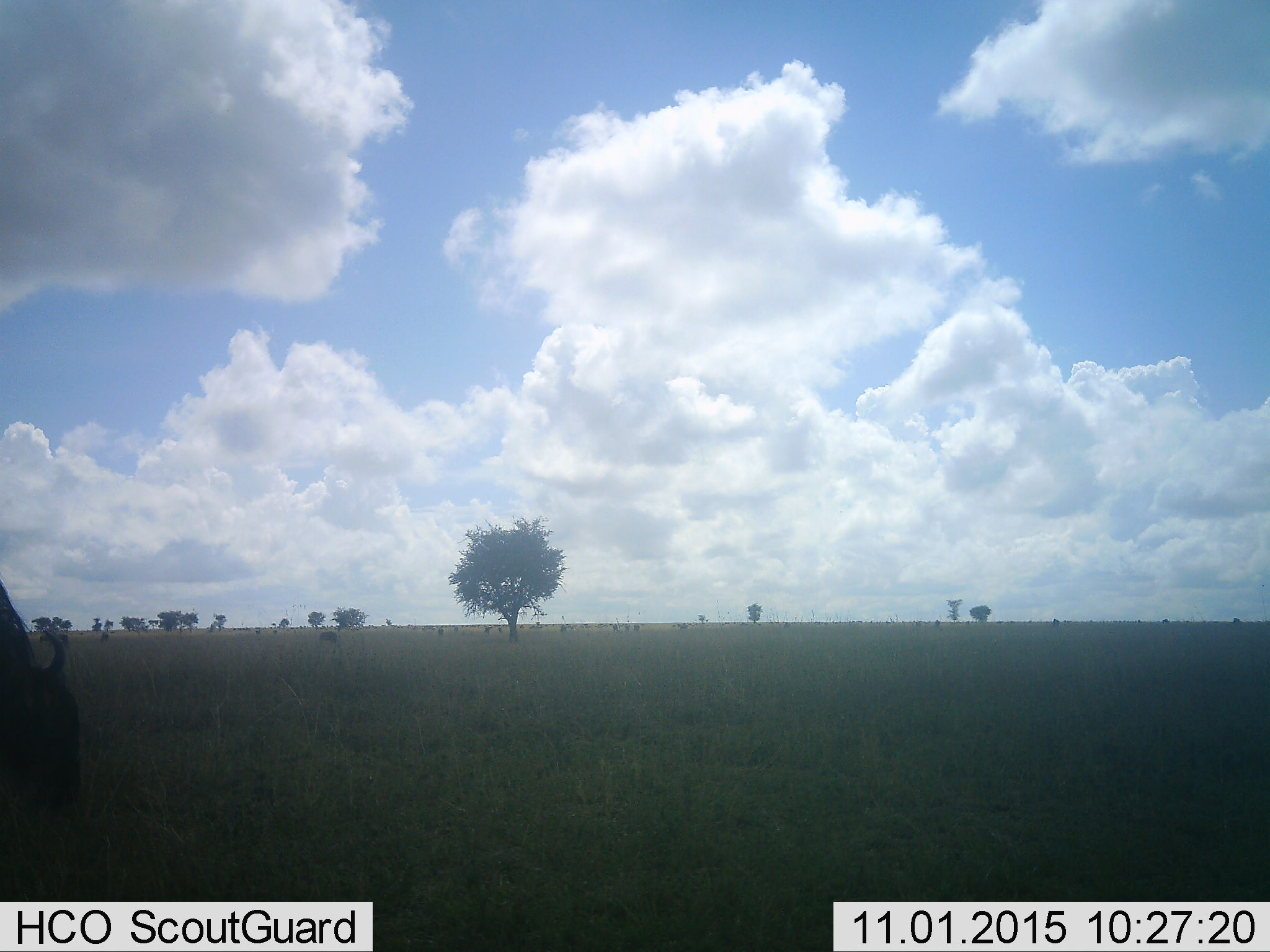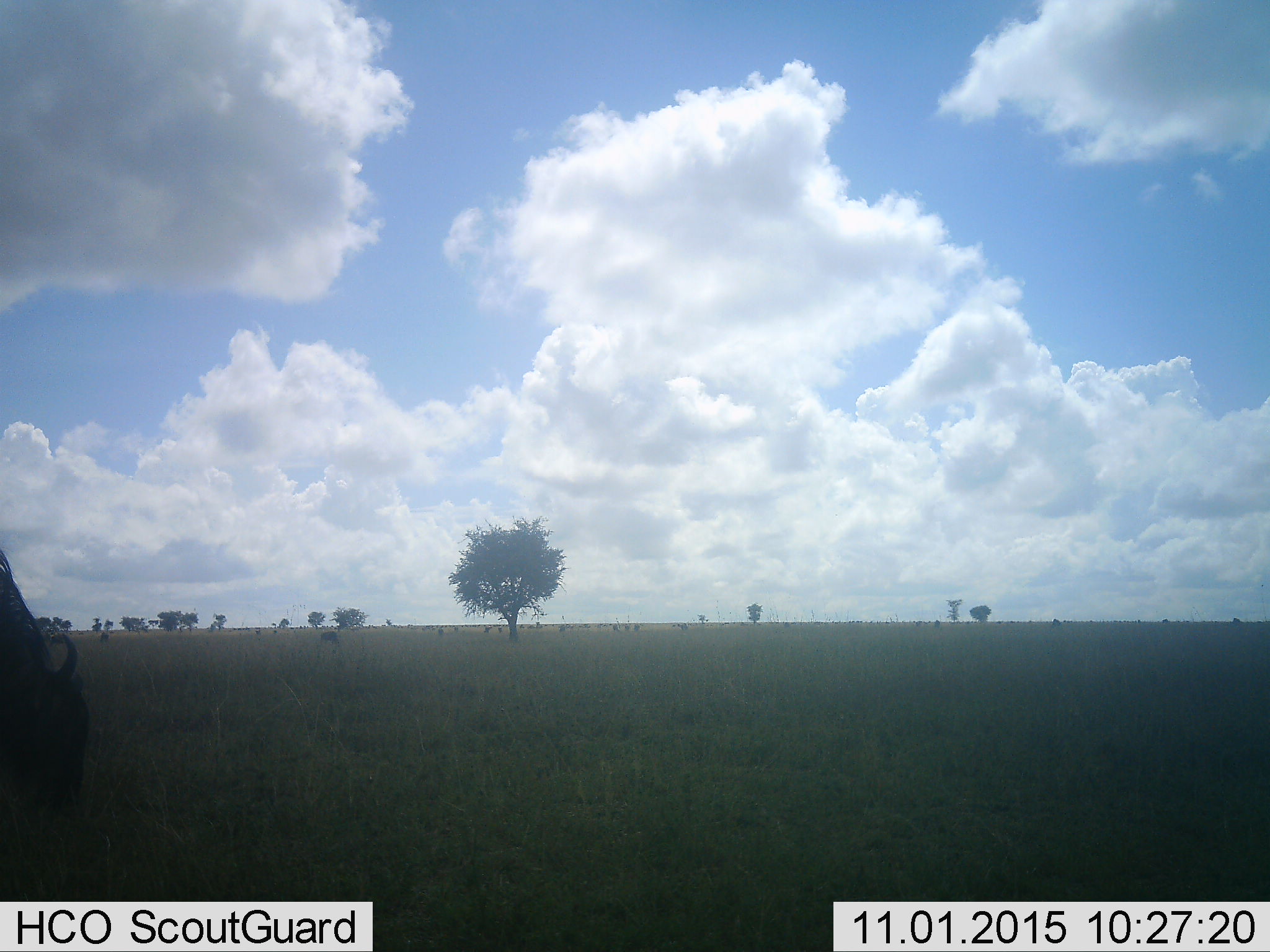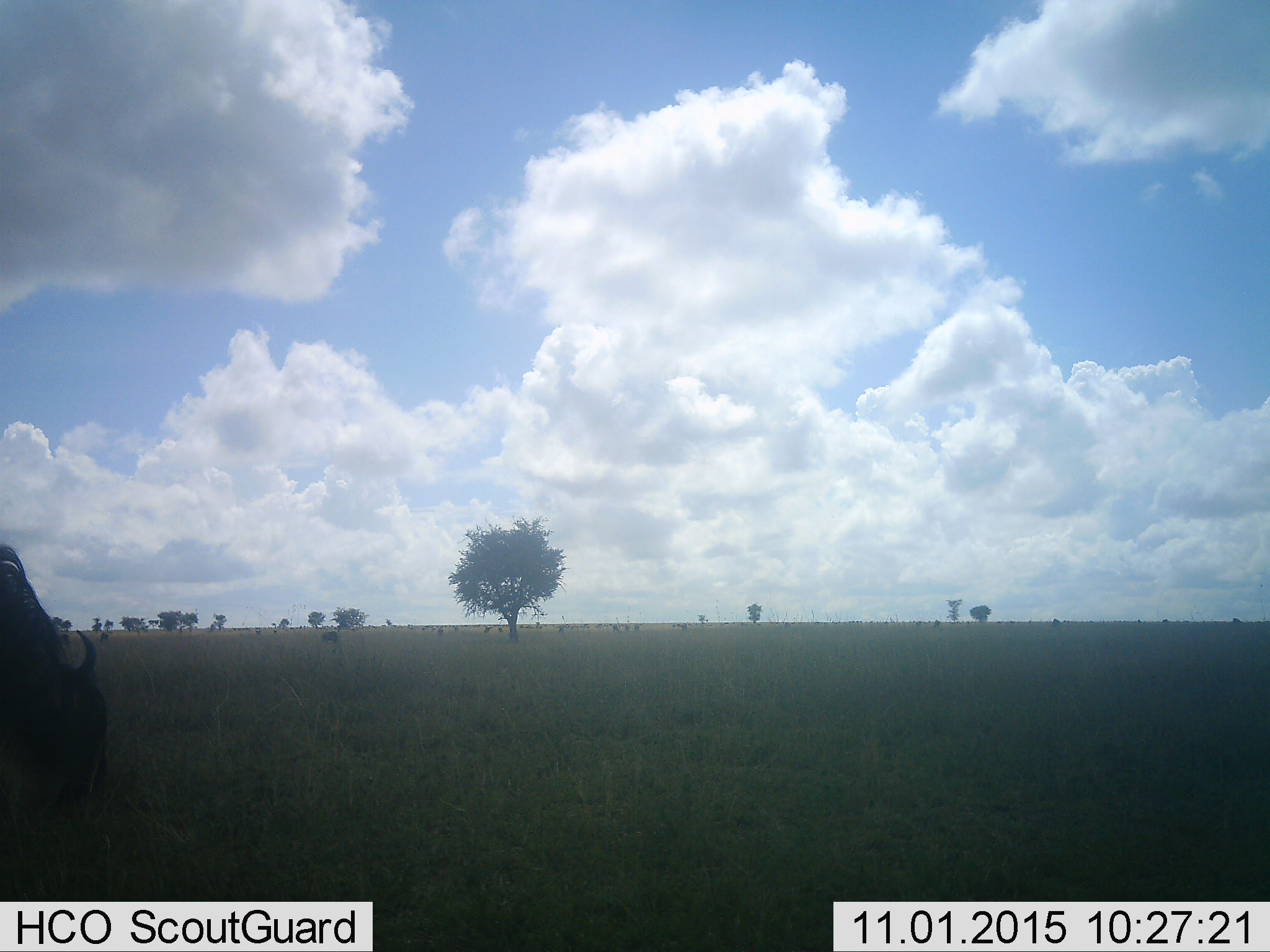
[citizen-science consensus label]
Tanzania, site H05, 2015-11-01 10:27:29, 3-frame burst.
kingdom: Animalia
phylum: Chordata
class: Mammalia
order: Artiodactyla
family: Bovidae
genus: Connochaetes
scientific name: Connochaetes taurinus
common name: blue wildebeest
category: wildebeest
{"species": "wildebeest (blue wildebeest) (Connochaetes taurinus)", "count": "51+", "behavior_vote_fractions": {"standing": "67%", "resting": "0%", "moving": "33%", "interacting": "0%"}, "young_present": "17%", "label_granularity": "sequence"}